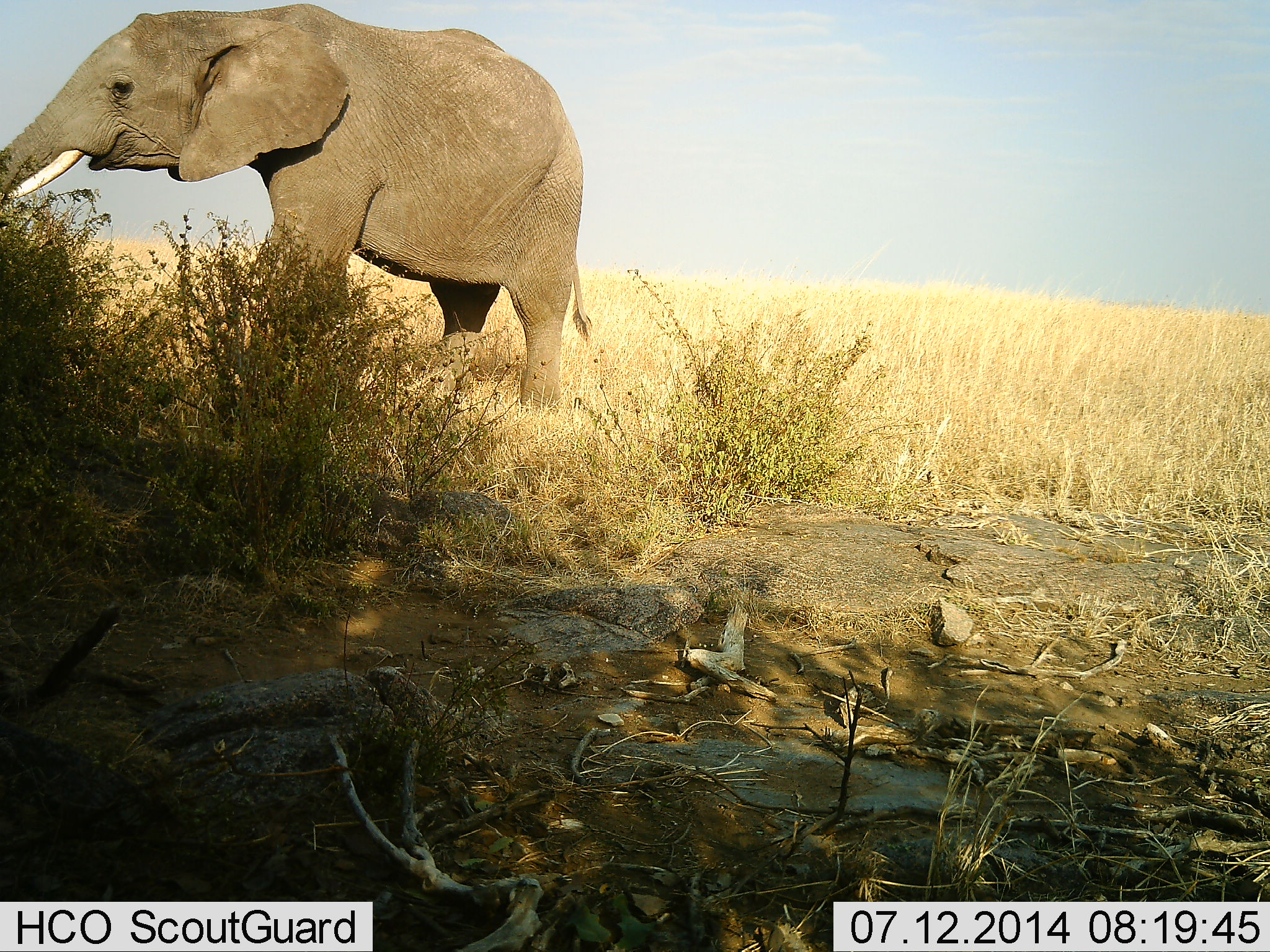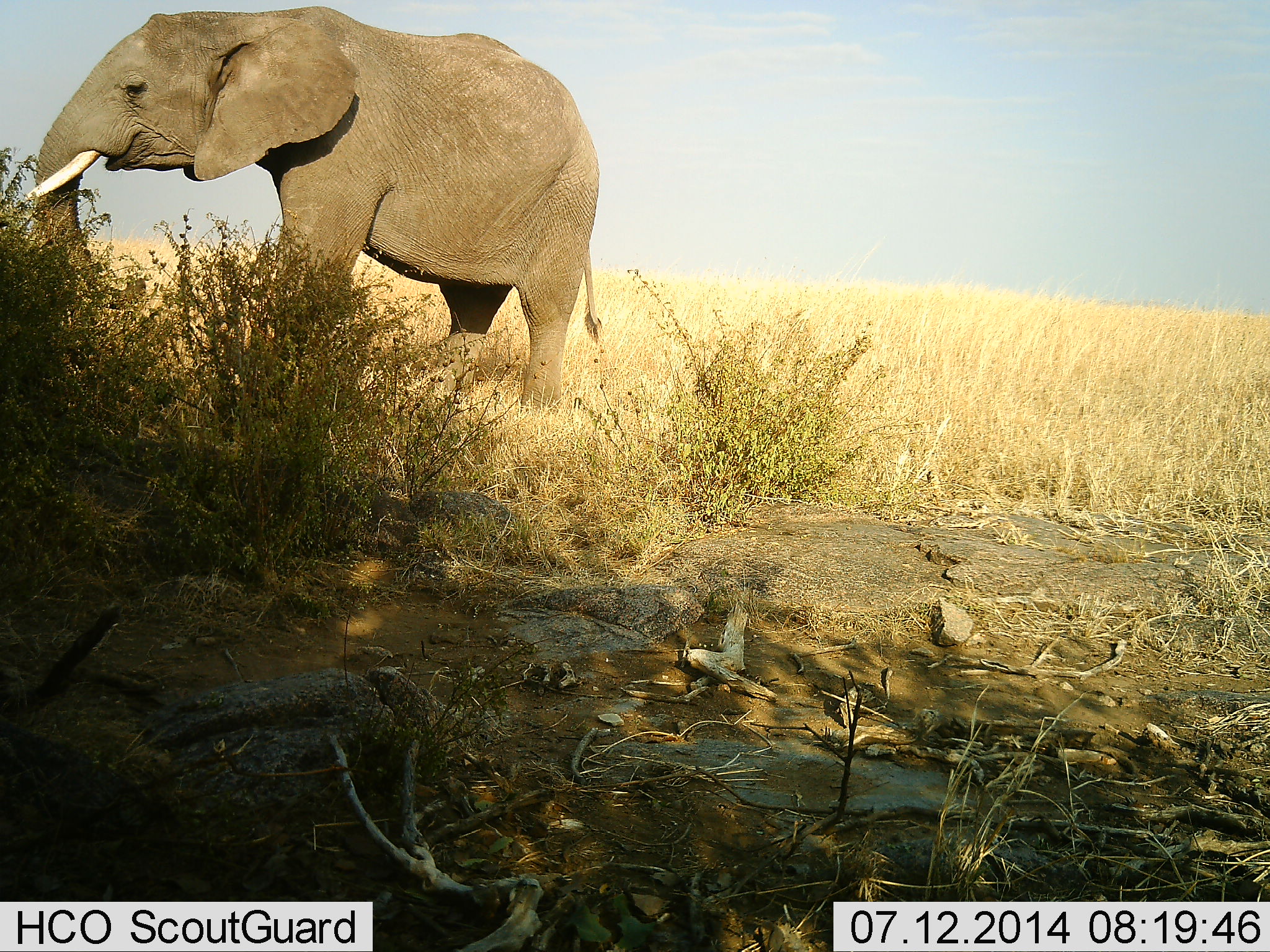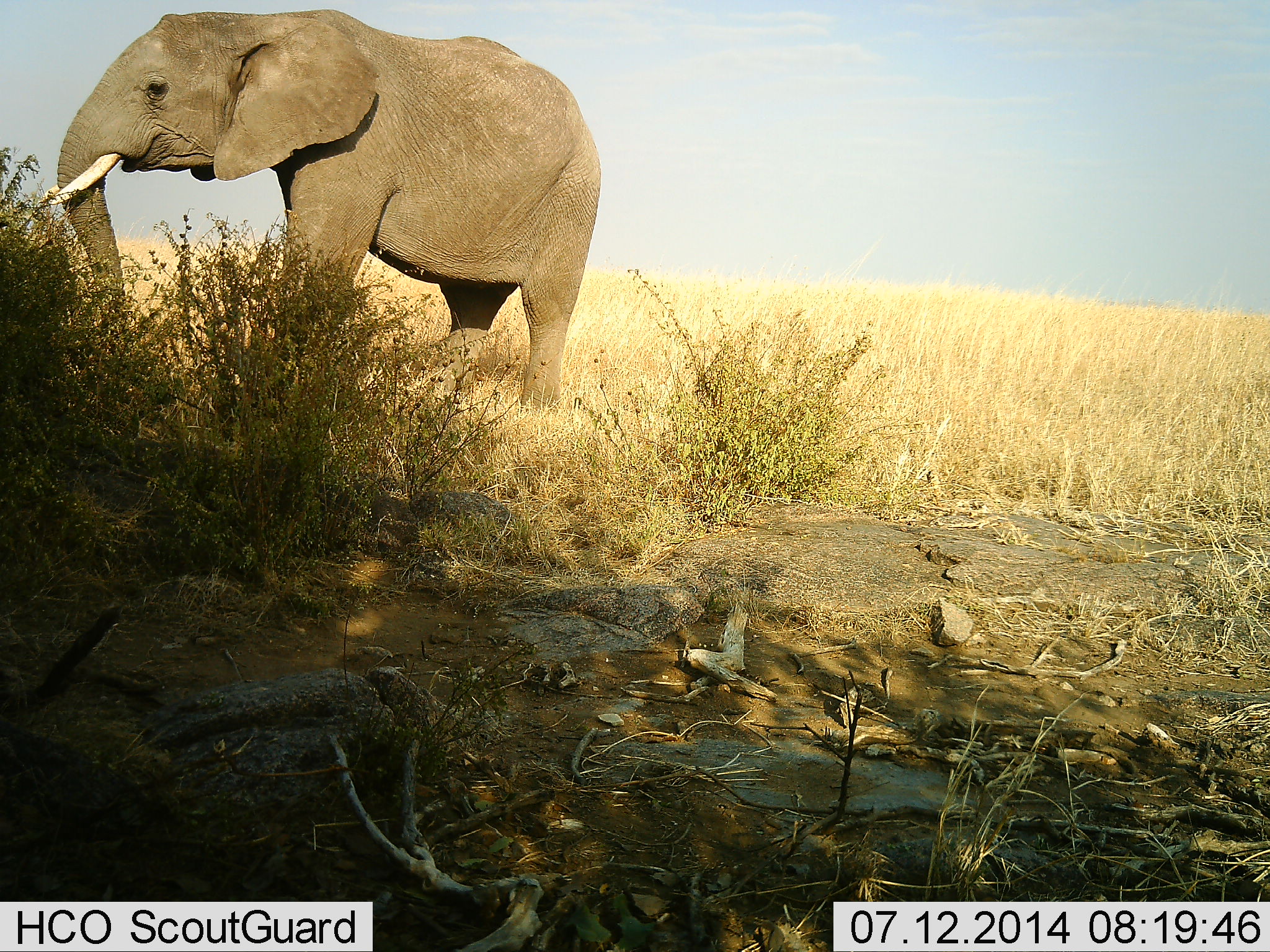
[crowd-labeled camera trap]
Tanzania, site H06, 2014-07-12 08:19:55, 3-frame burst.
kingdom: Animalia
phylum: Chordata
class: Mammalia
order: Proboscidea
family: Elephantidae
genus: Loxodonta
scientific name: Loxodonta africana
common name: african bush elephant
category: elephant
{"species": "elephant (african bush elephant) (Loxodonta africana)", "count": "1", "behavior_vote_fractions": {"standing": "60%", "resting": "0%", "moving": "30%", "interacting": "0%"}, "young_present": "0%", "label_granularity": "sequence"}